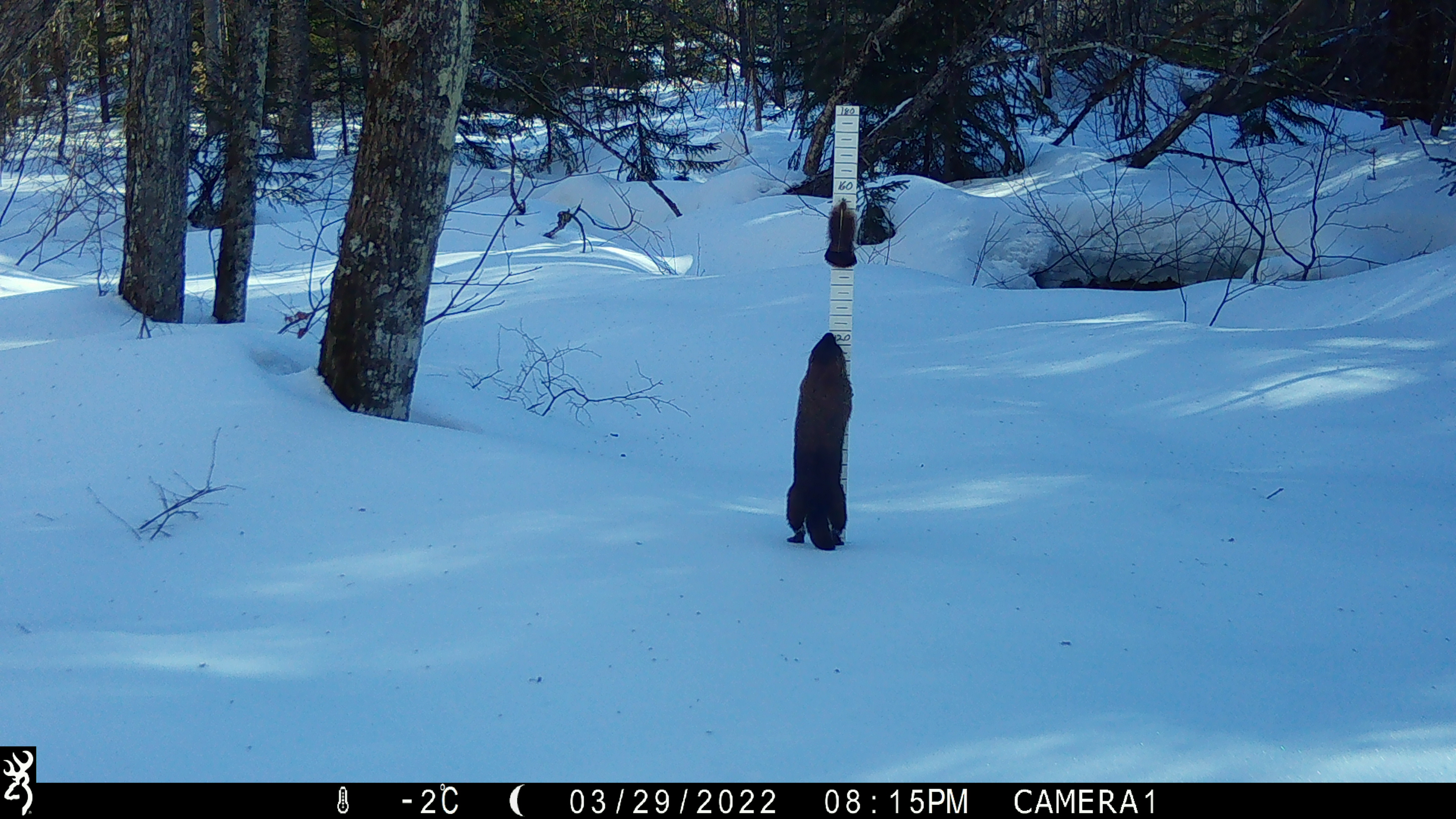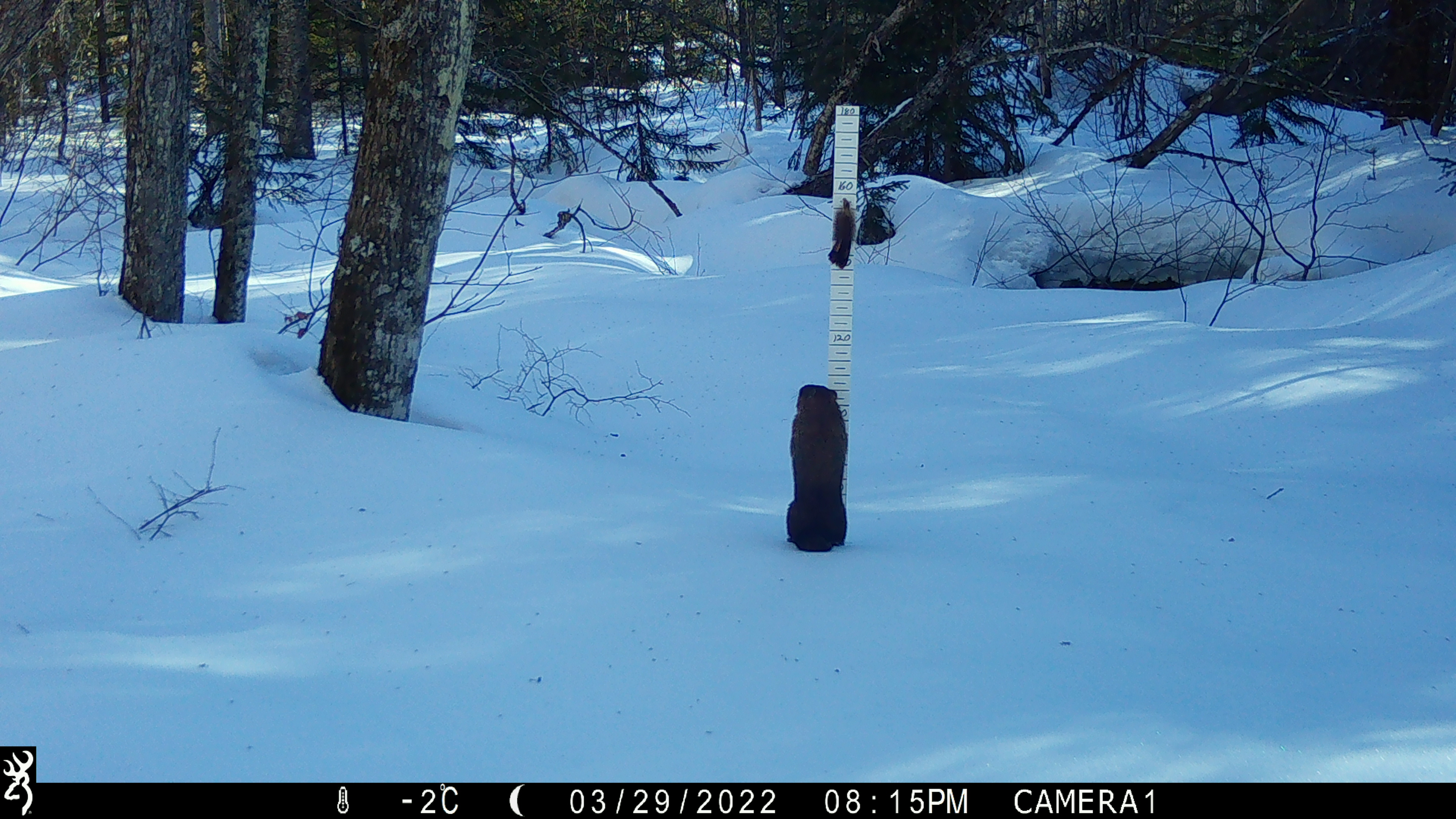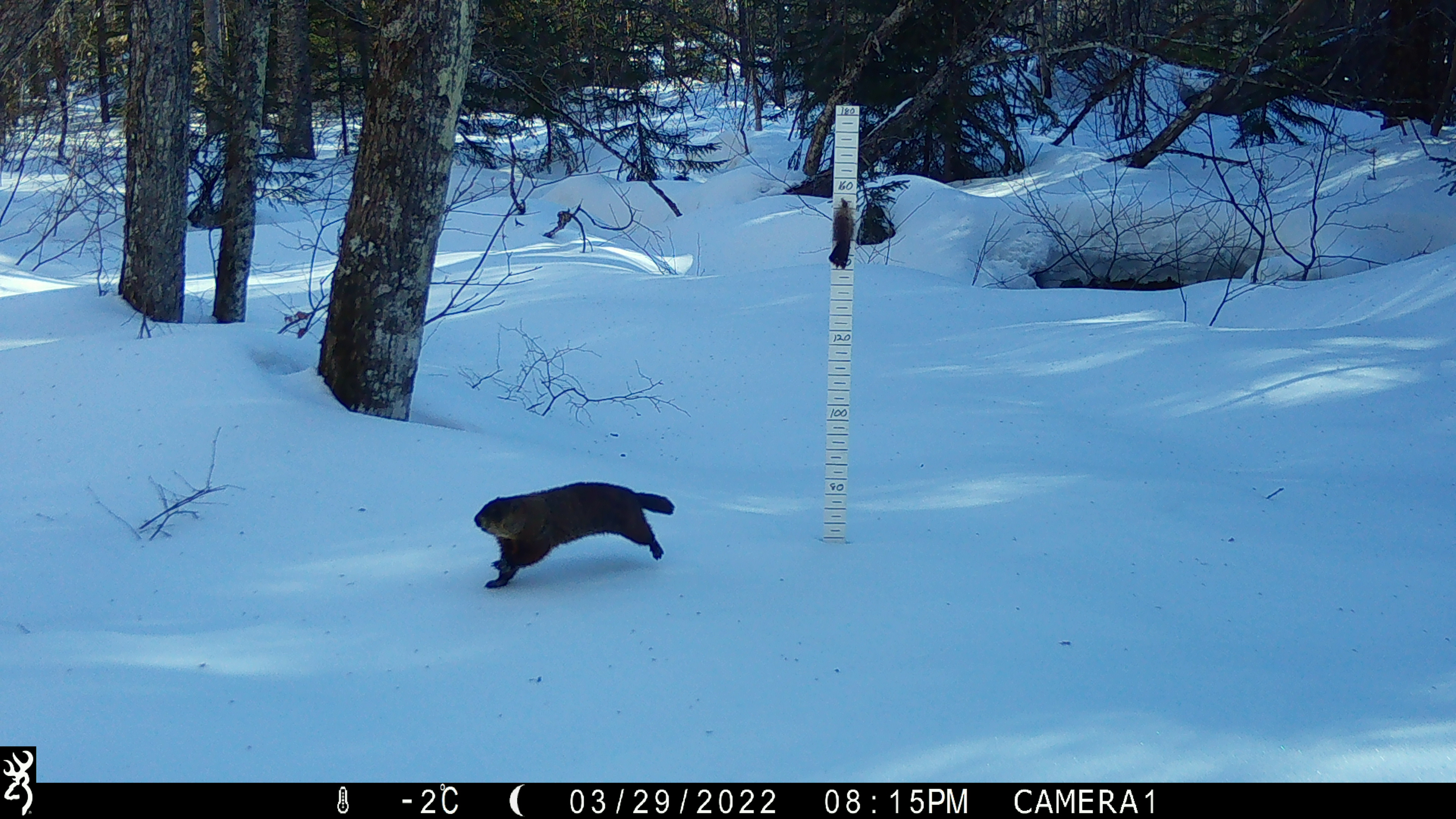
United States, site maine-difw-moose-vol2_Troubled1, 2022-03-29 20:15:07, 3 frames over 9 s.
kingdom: Animalia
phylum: Chordata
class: Mammalia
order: Carnivora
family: Mustelidae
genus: Pekania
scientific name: Pekania pennanti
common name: fisher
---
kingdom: Animalia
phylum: Chordata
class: Mammalia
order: Rodentia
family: Sciuridae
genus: Marmota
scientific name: Marmota monax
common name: woodchuck